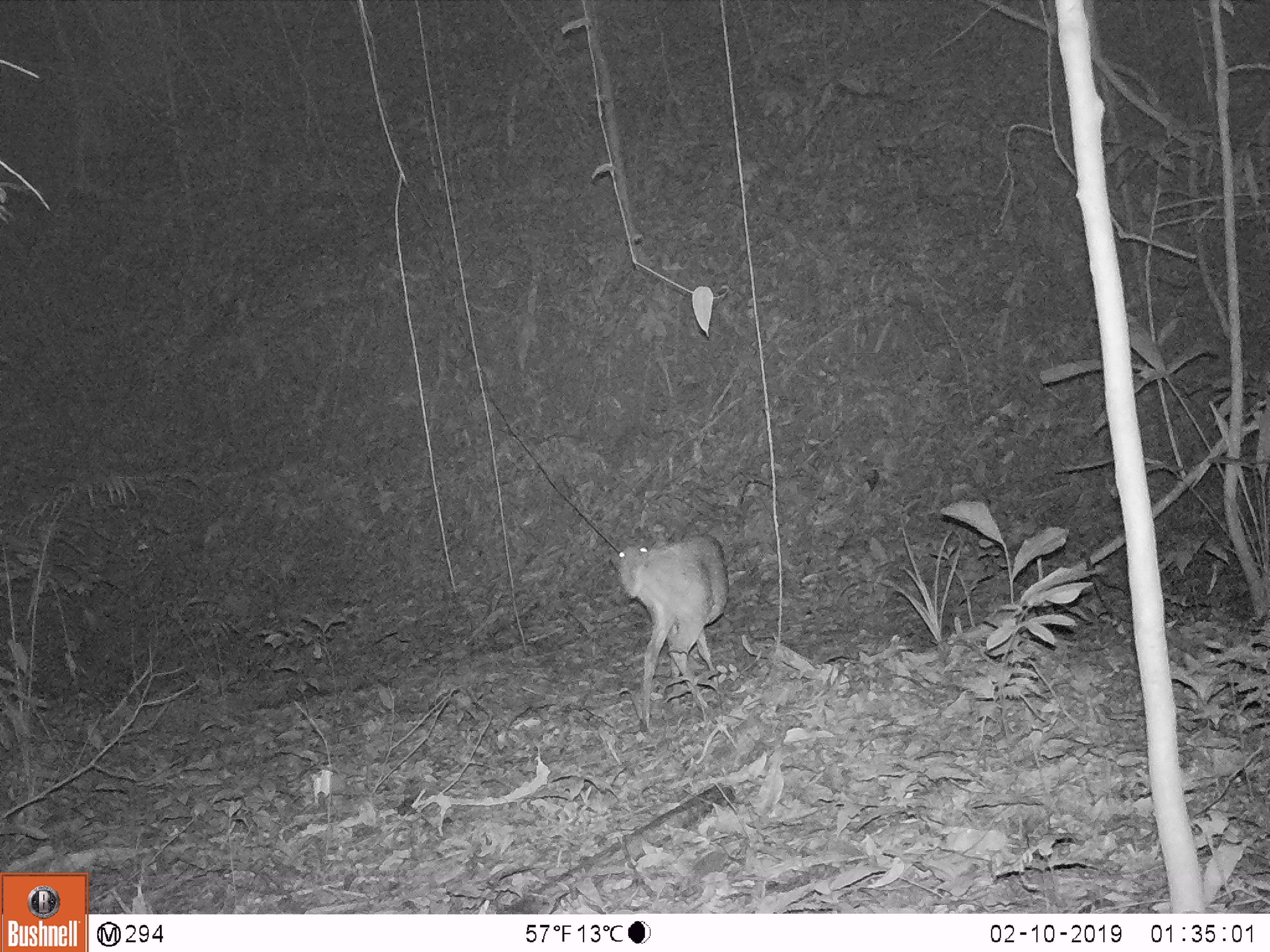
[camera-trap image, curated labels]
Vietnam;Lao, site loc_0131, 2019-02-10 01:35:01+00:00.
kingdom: Animalia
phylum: Chordata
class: Mammalia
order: Artiodactyla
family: Cervidae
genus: Muntiacus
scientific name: Muntiacus vuquangensis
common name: large-antlered muntjac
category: large antlered muntjac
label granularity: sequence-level